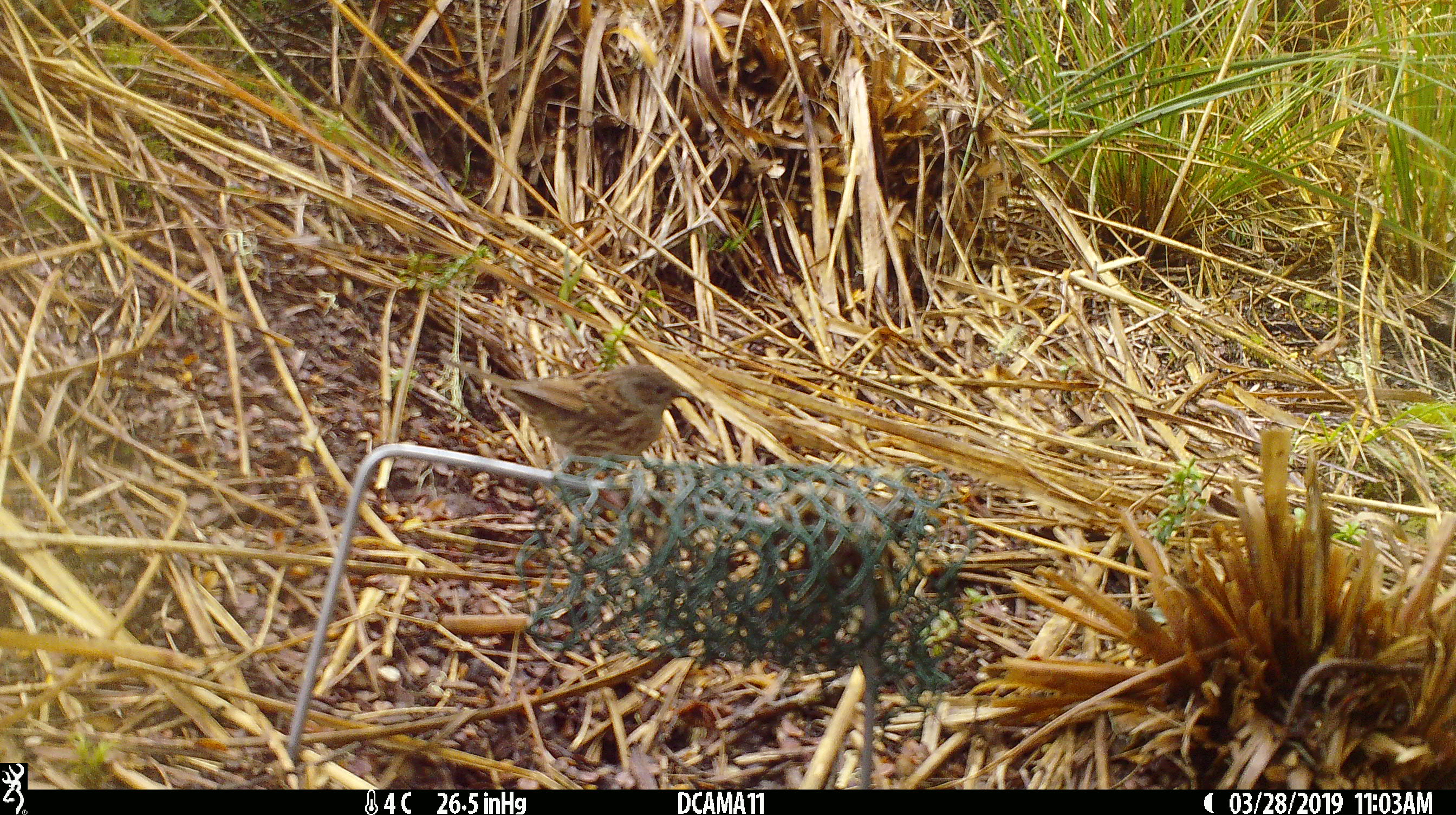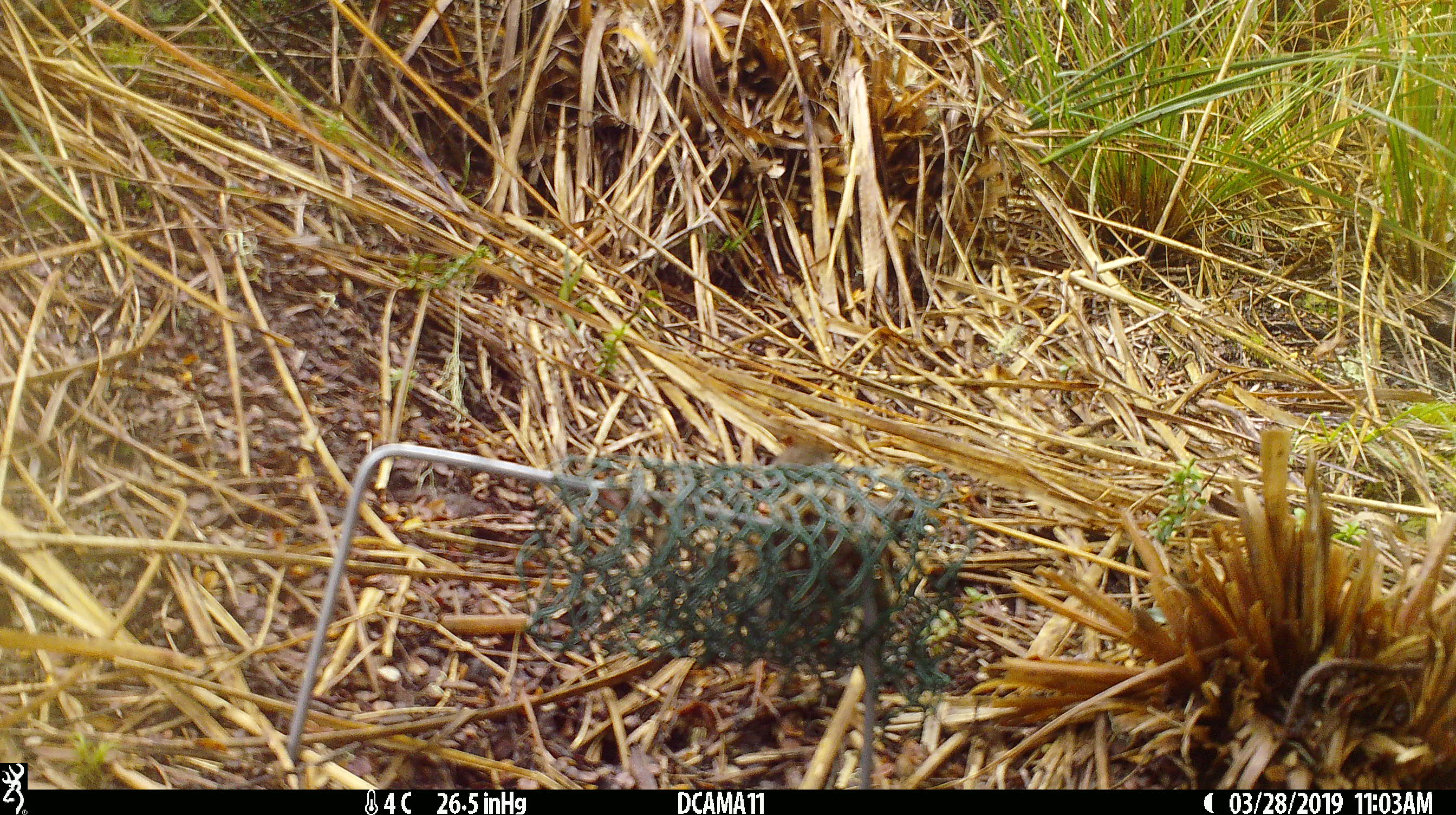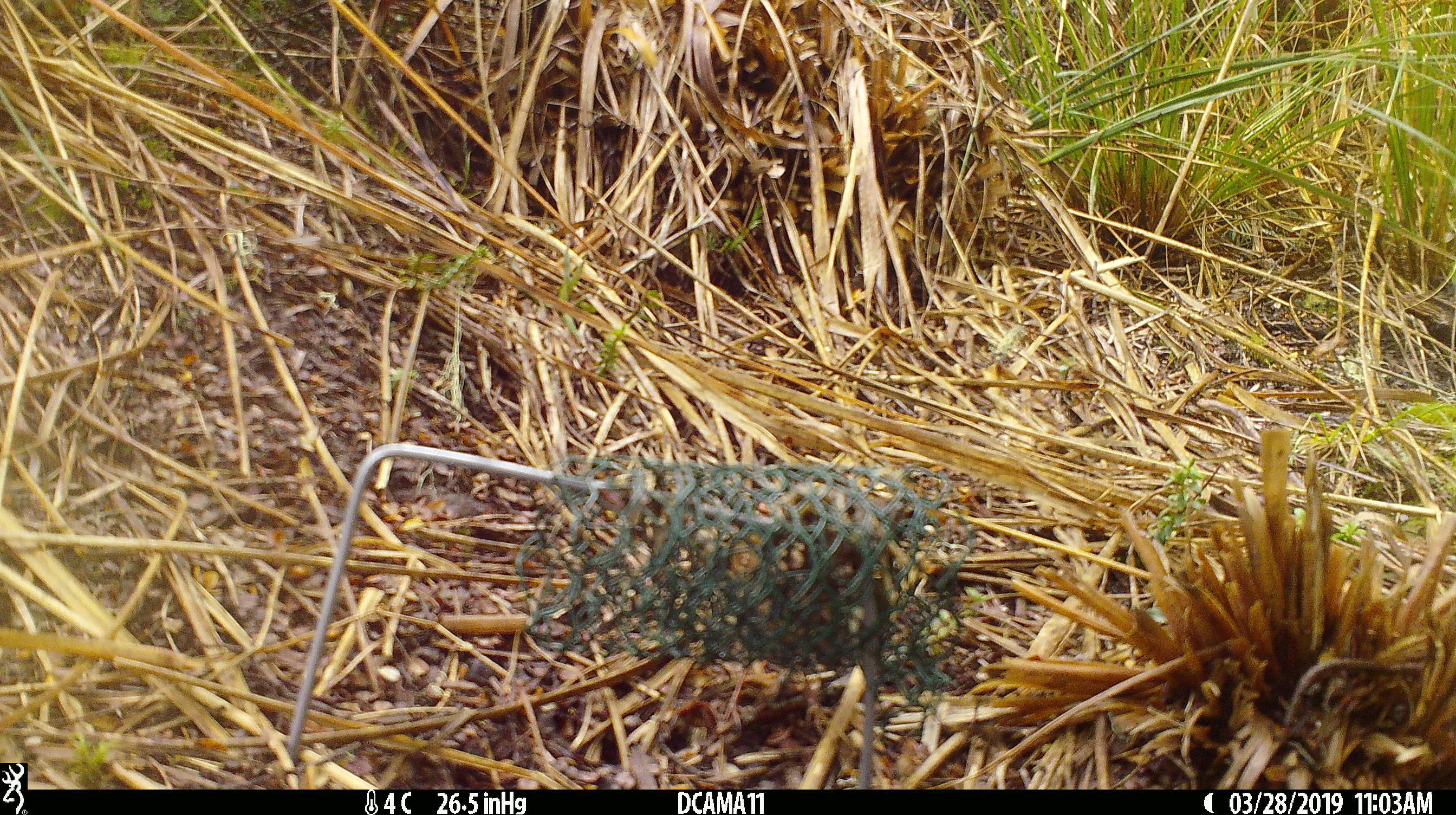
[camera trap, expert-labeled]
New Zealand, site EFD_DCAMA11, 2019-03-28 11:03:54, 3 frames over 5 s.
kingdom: Animalia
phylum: Chordata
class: Aves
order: Passeriformes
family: Prunellidae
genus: Prunella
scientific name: Prunella modularis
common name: dunnock